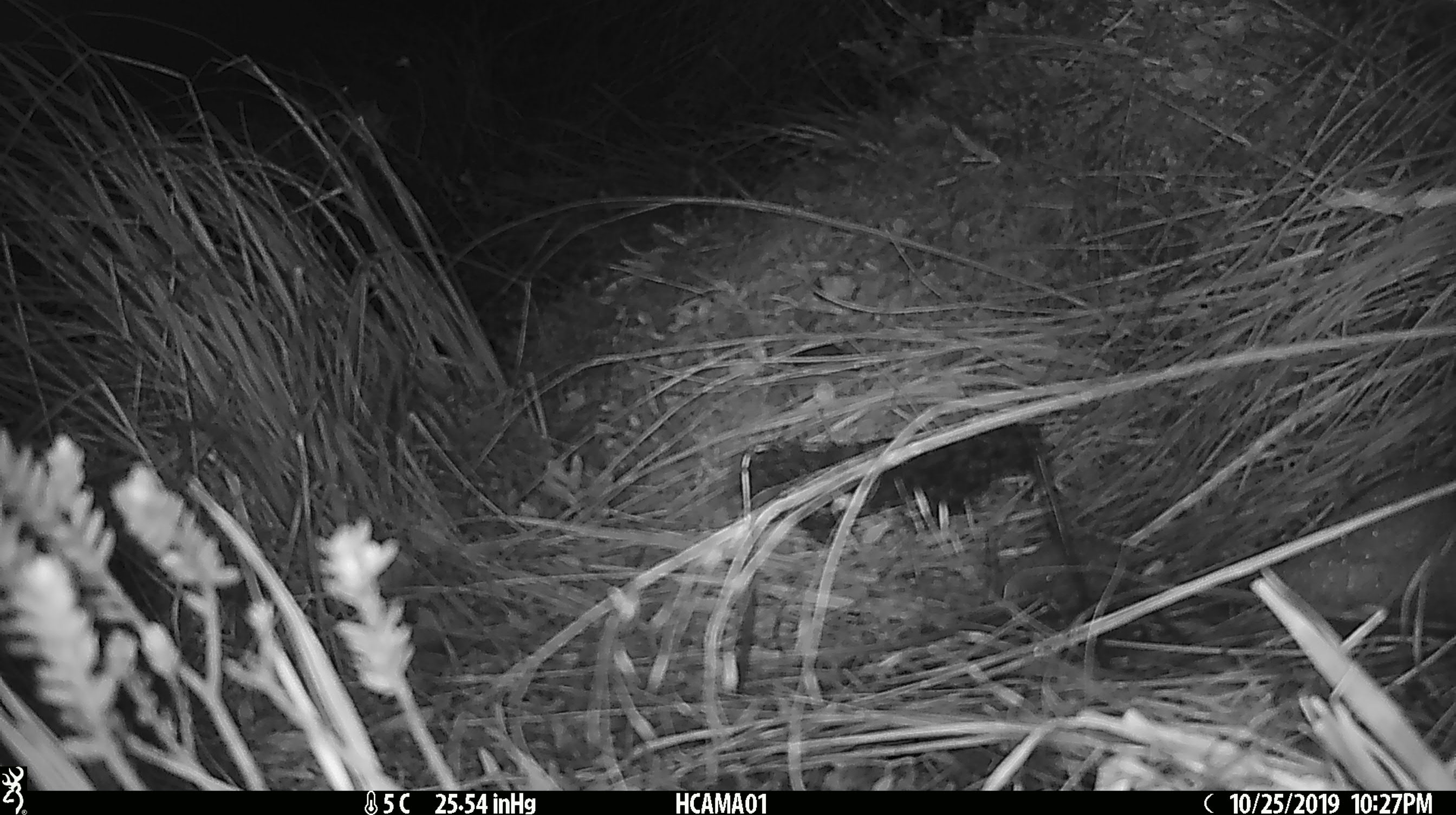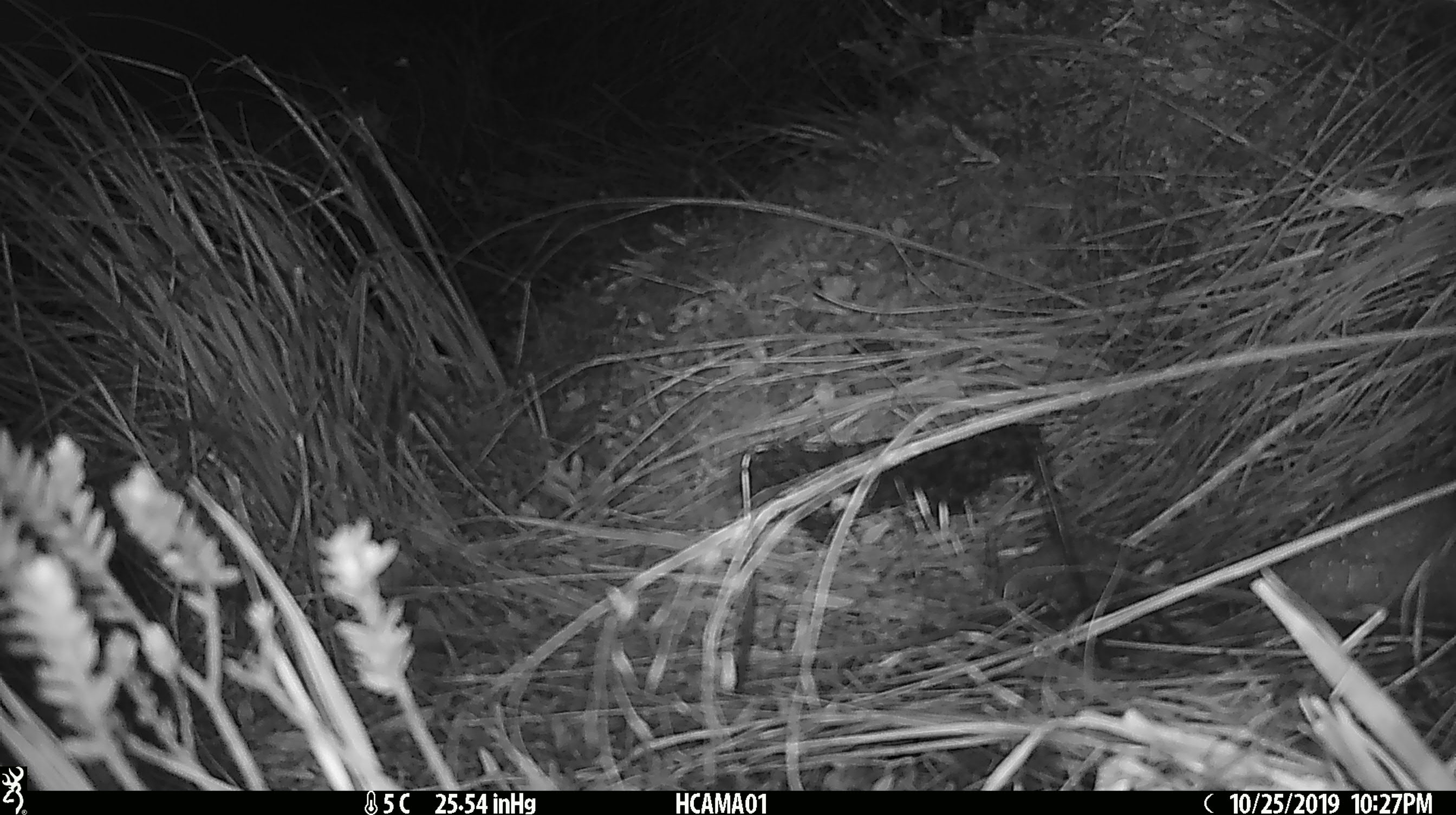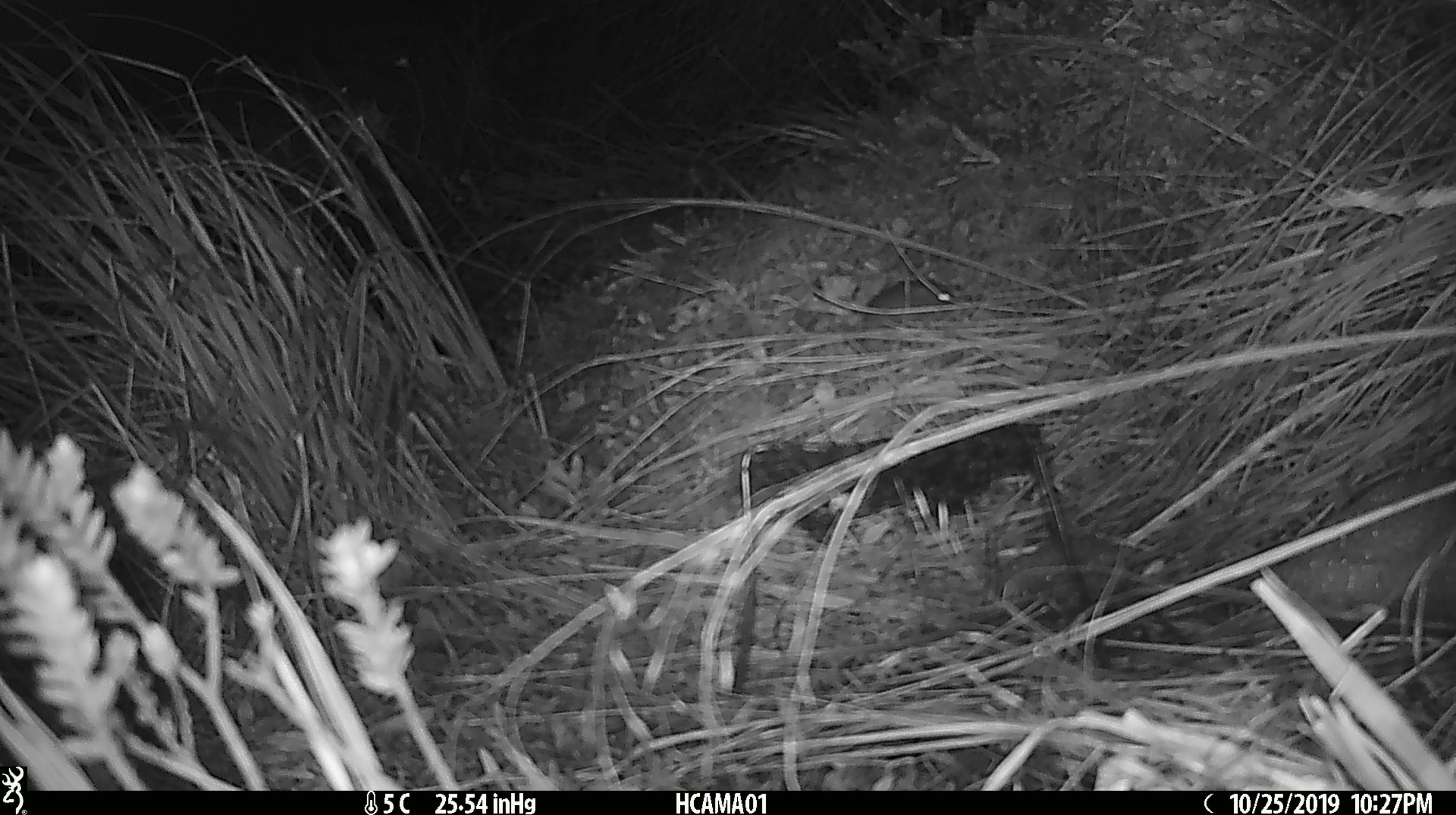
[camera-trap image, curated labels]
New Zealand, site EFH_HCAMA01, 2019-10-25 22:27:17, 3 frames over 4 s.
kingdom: Animalia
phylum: Chordata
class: Mammalia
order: Rodentia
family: Muridae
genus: Mus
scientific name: Mus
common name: mouse